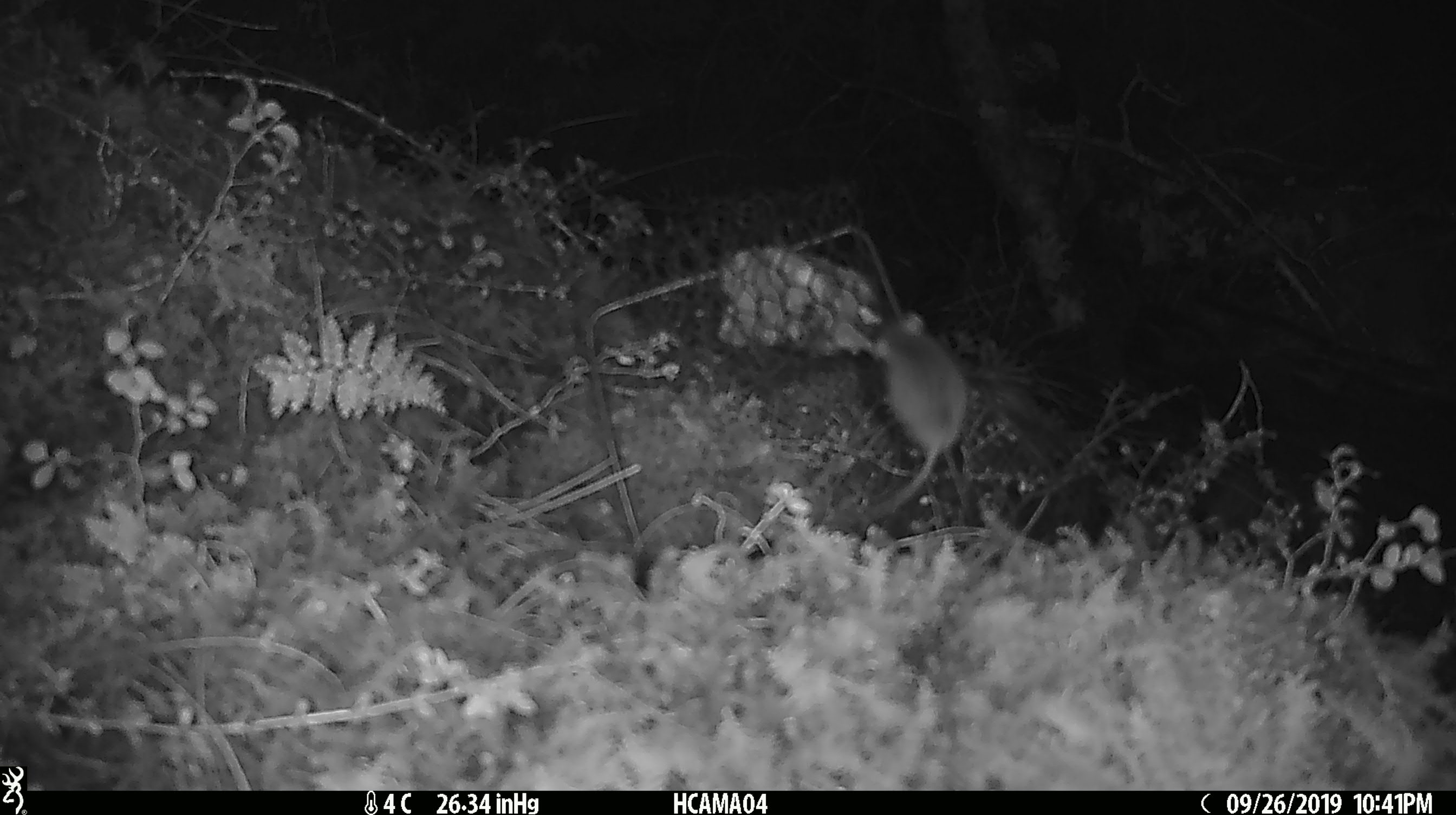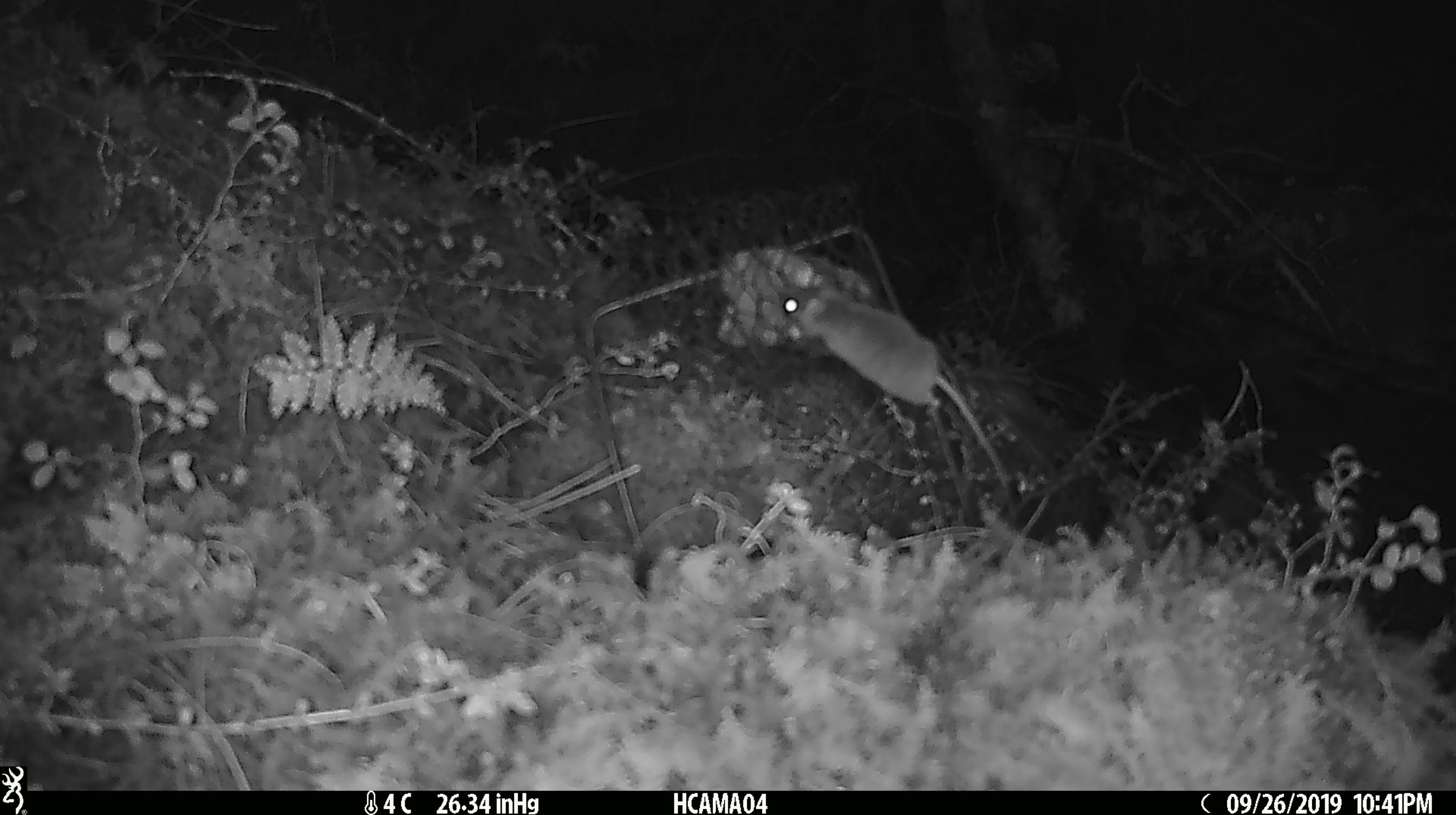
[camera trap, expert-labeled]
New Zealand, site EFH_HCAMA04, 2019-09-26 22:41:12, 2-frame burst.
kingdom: Animalia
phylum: Chordata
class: Mammalia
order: Rodentia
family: Muridae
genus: Mus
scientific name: Mus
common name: mouse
Mouse (Mus).